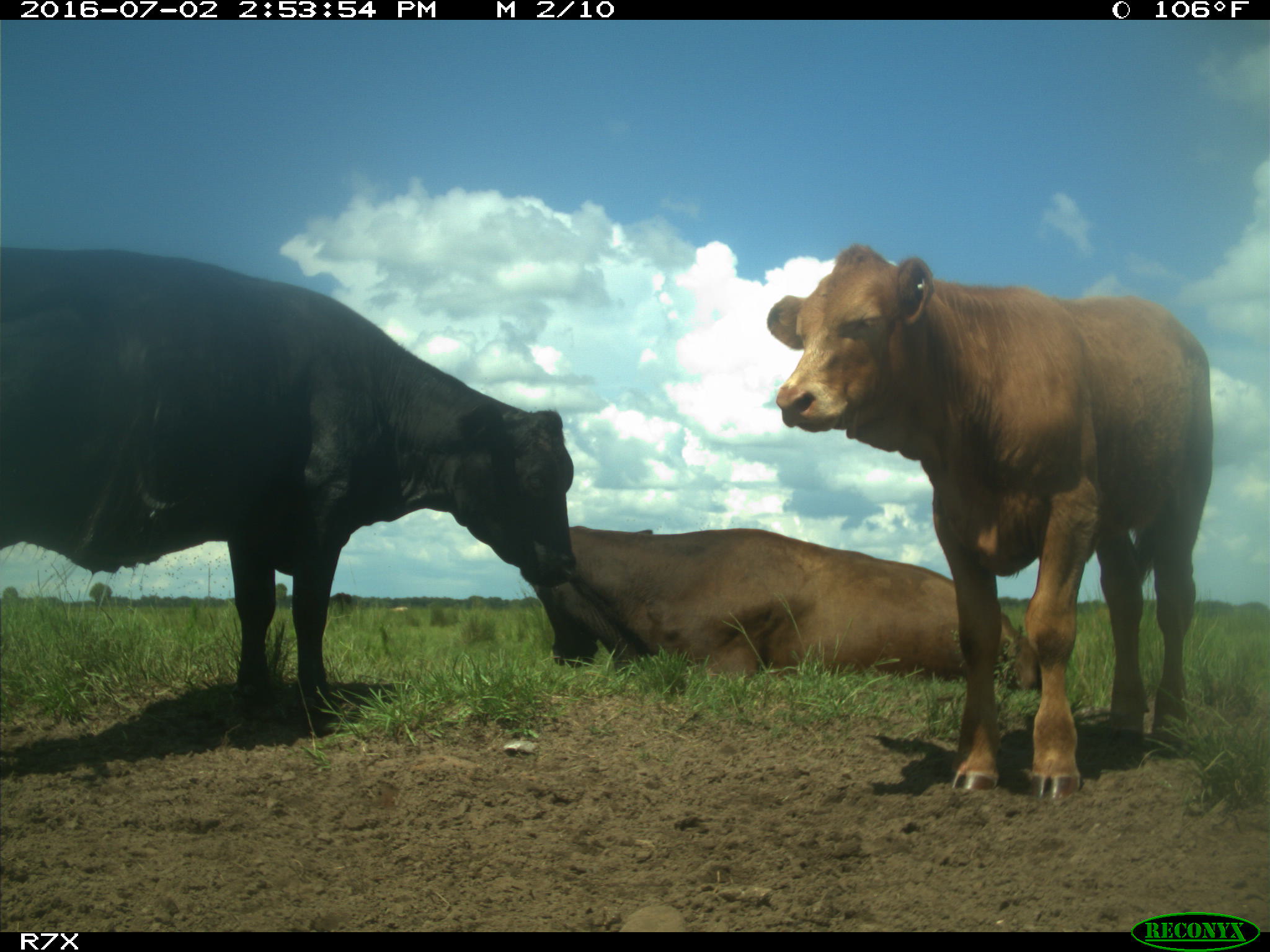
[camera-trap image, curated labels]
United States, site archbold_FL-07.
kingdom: Animalia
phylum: Chordata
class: Mammalia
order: Artiodactyla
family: Bovidae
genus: Bos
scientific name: Bos taurus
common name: domestic cow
Bos taurus (domestic cow).